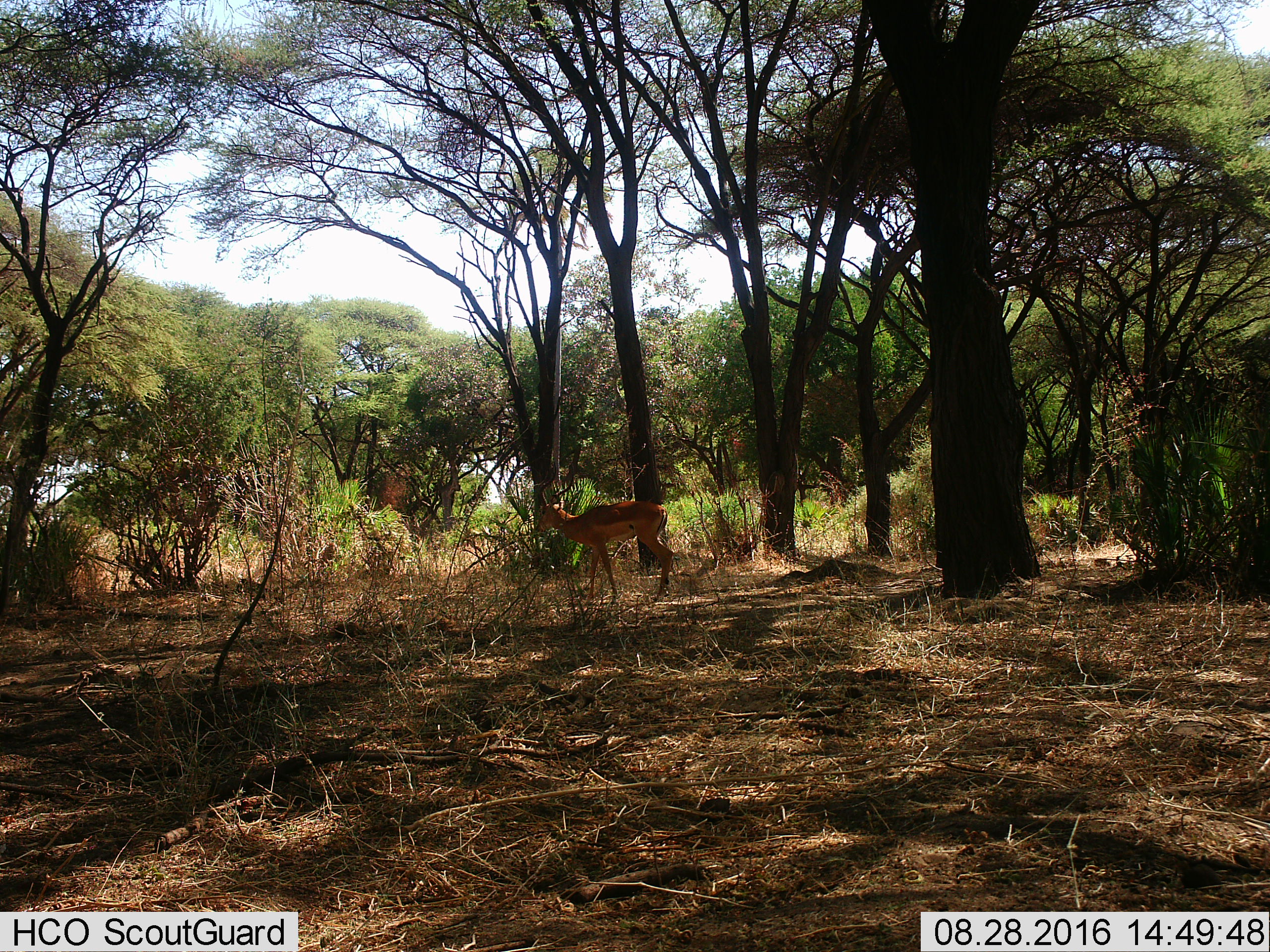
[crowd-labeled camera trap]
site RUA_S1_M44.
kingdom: Animalia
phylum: Chordata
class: Mammalia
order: Artiodactyla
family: Bovidae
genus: Aepyceros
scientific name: Aepyceros melampus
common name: impala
Impala (Aepyceros melampus), count 1. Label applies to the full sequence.